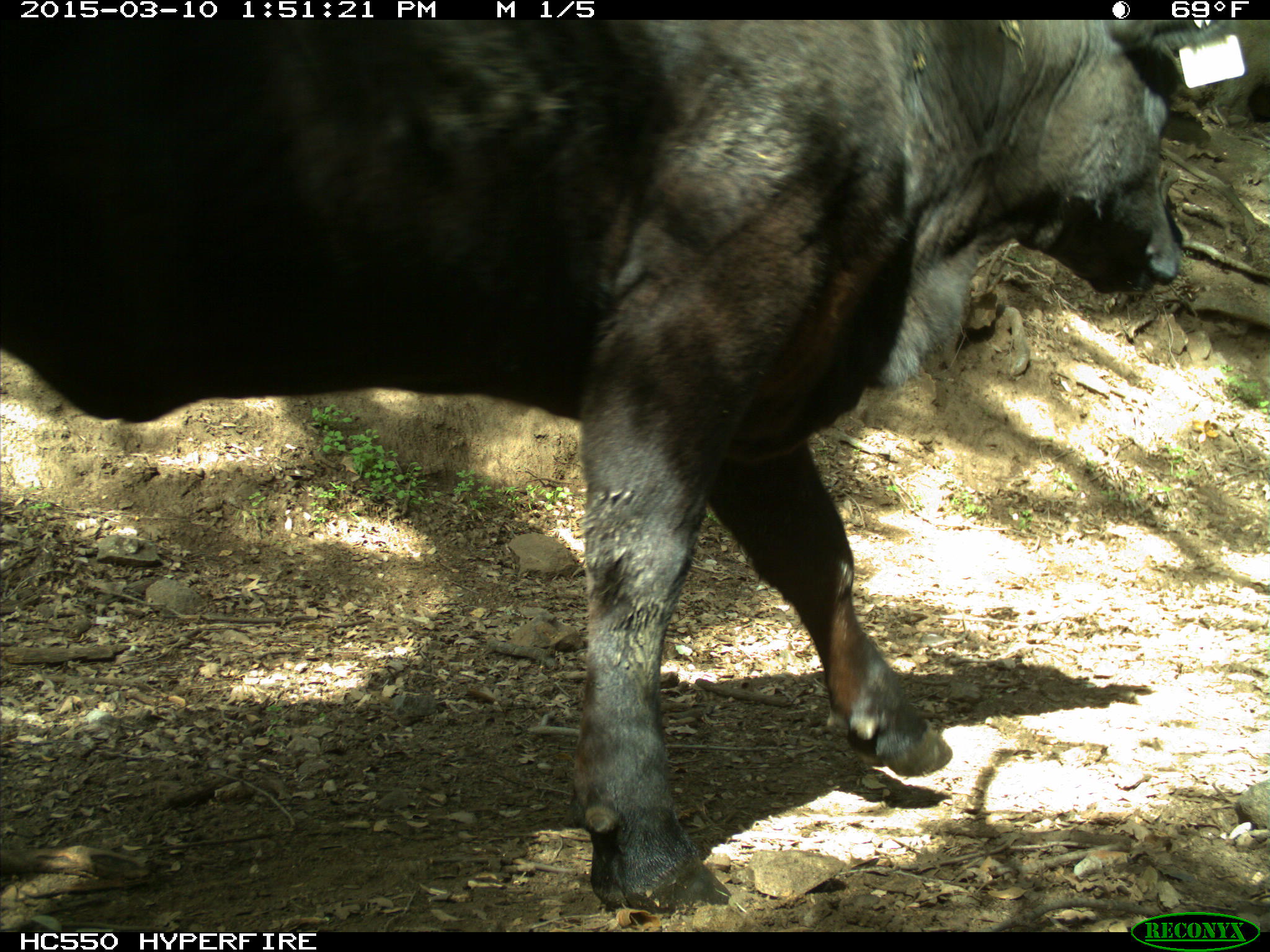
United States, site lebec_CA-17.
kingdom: Animalia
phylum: Chordata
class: Mammalia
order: Artiodactyla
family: Bovidae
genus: Bos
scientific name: Bos taurus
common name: domestic cow